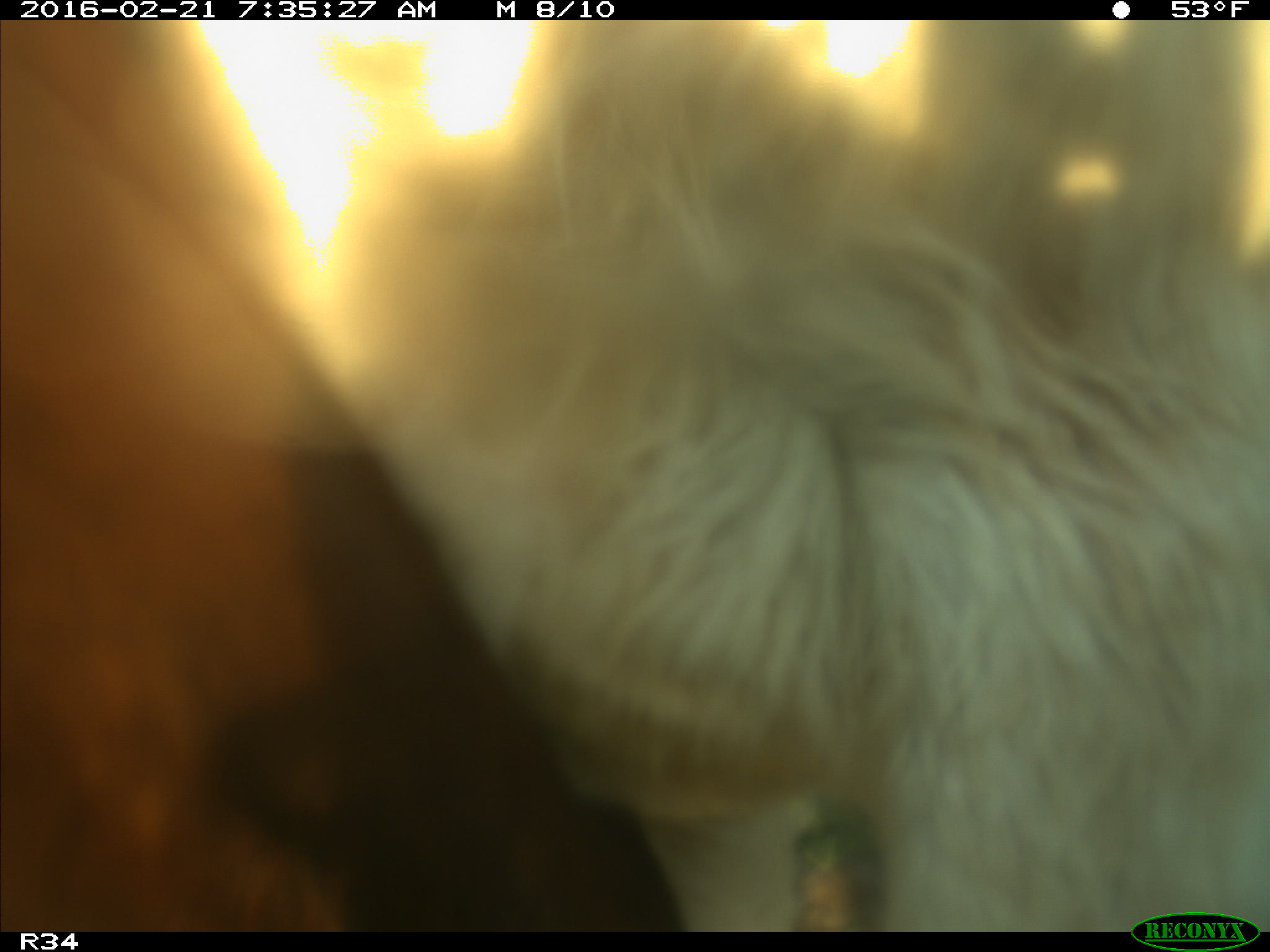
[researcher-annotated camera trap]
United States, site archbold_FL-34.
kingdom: Animalia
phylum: Chordata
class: Mammalia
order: Artiodactyla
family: Bovidae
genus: Bos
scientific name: Bos taurus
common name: domestic cow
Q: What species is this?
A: Bos taurus (domestic cow).